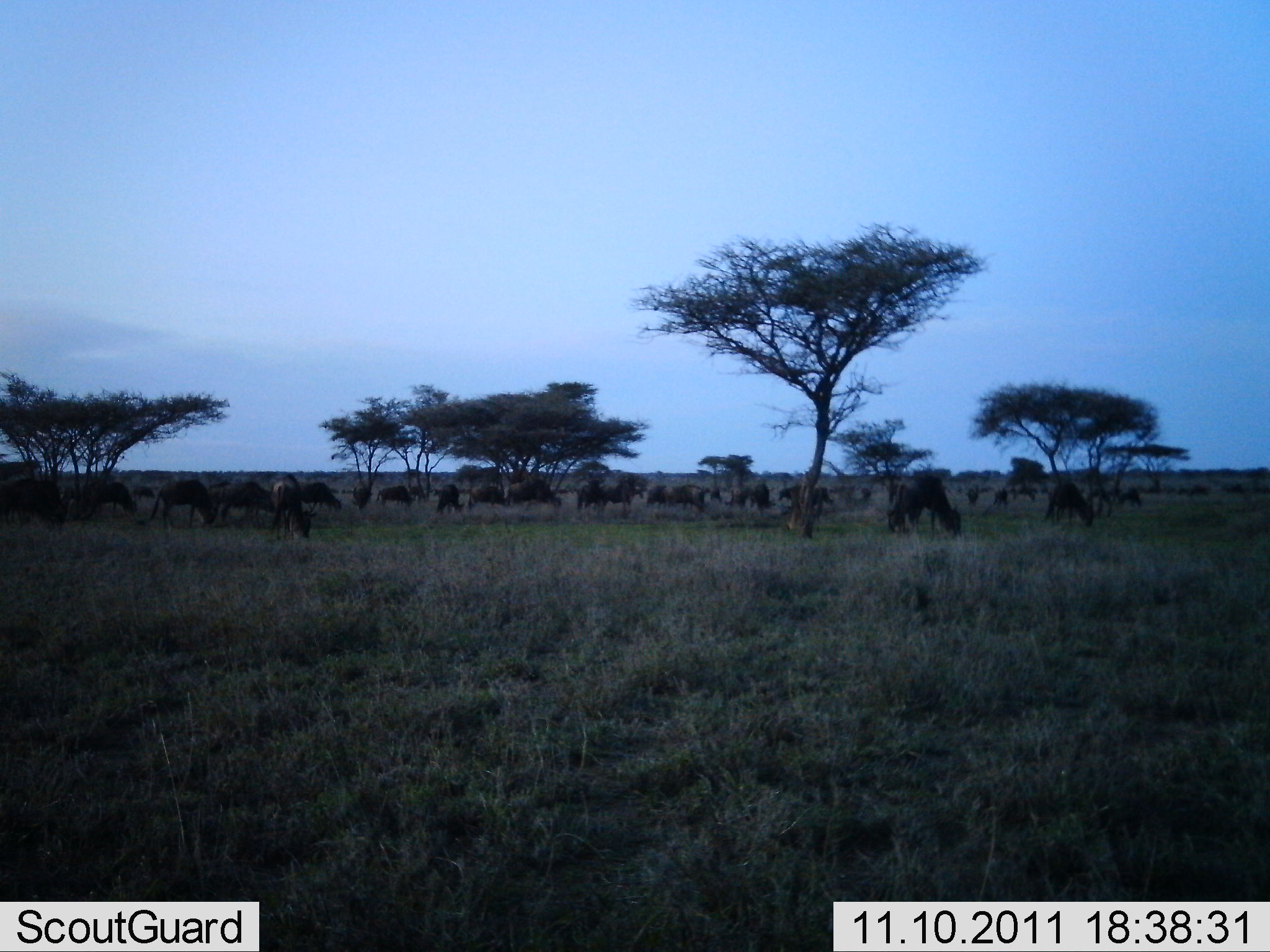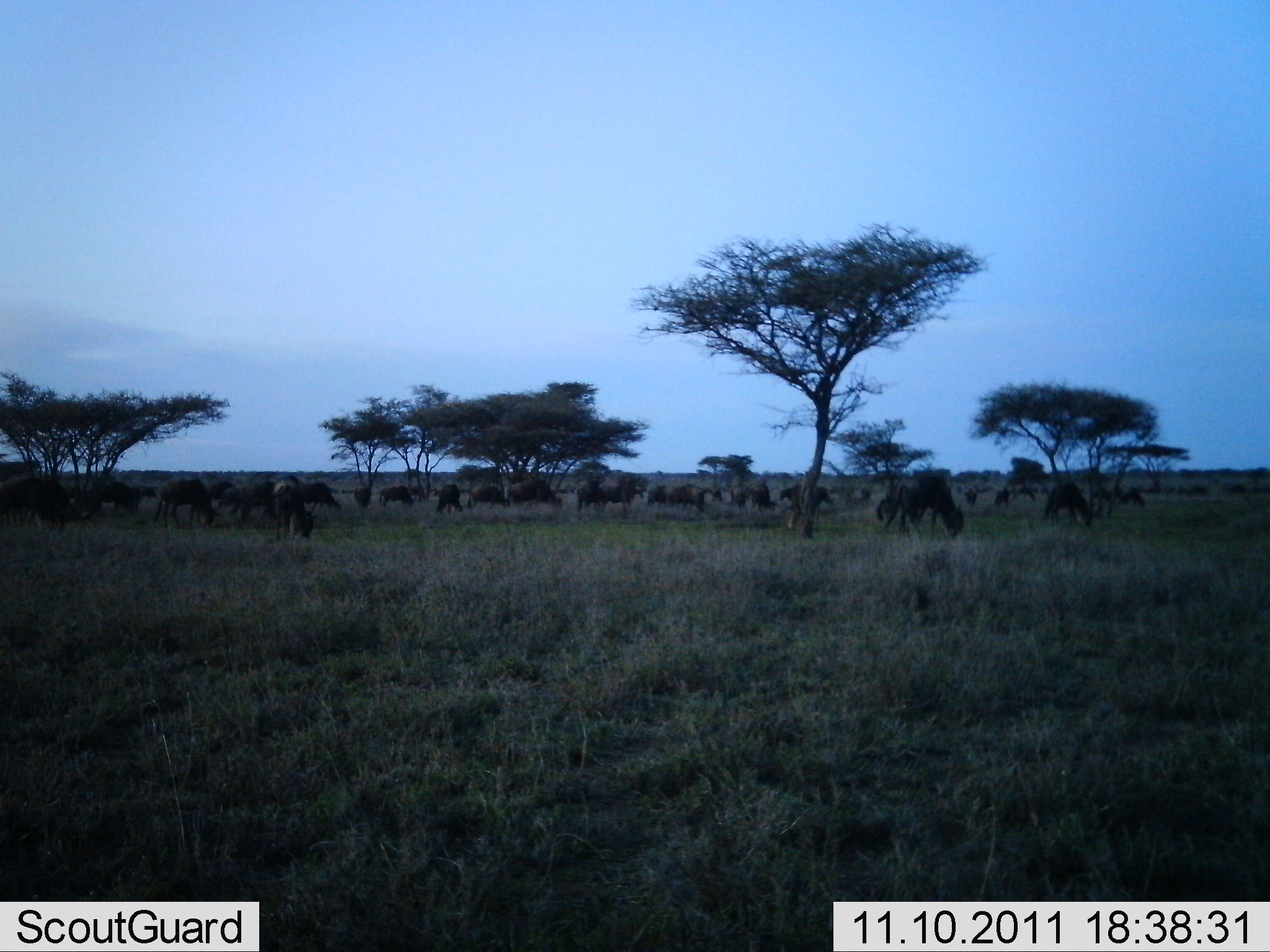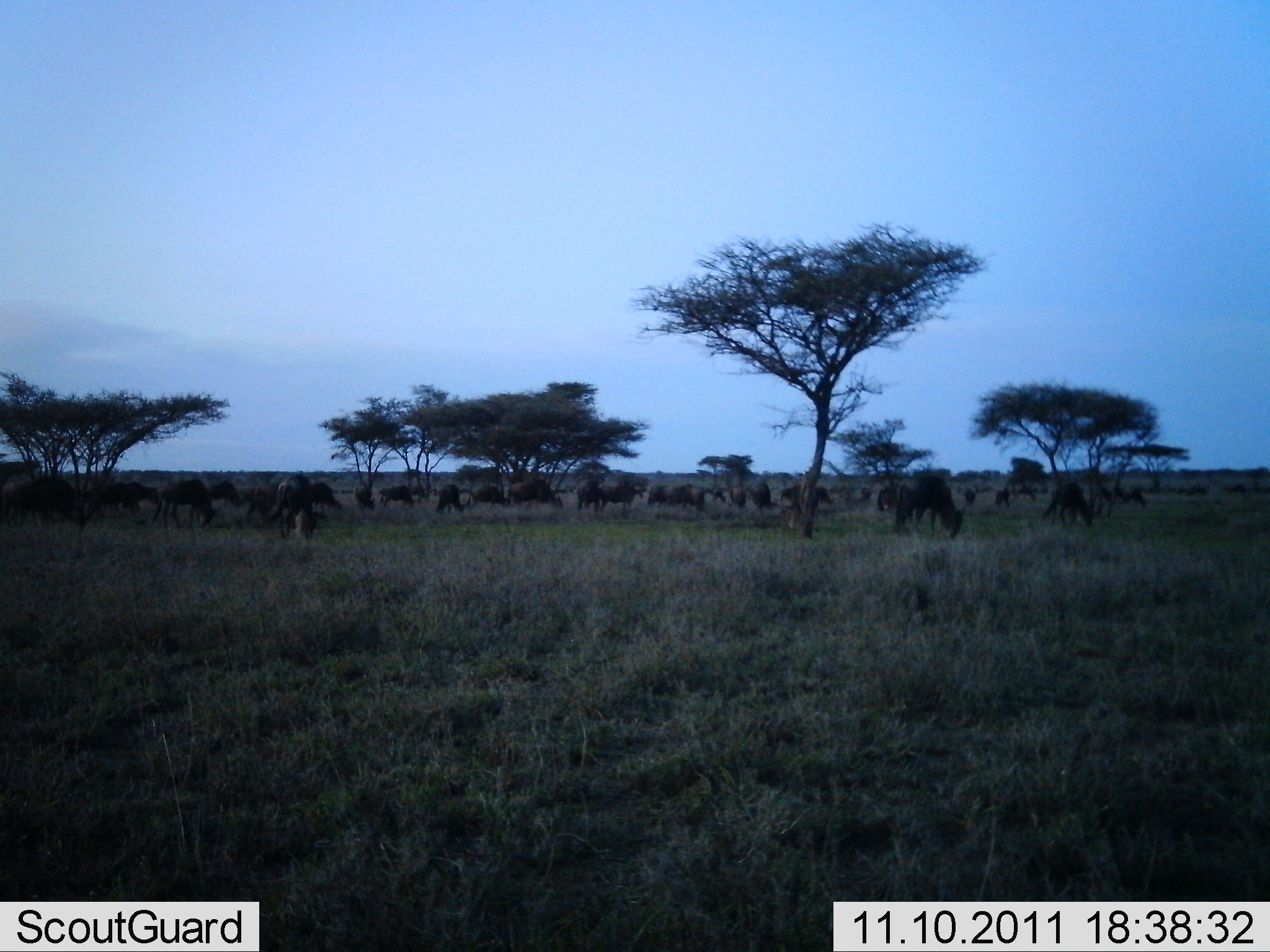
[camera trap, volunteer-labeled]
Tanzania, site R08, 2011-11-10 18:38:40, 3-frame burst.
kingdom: Animalia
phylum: Chordata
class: Mammalia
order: Artiodactyla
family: Bovidae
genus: Connochaetes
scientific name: Connochaetes taurinus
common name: blue wildebeest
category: wildebeest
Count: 11-50.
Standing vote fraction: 64%.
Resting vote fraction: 9%.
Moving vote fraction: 36%.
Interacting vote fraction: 18%.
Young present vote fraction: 0%.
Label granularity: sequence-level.